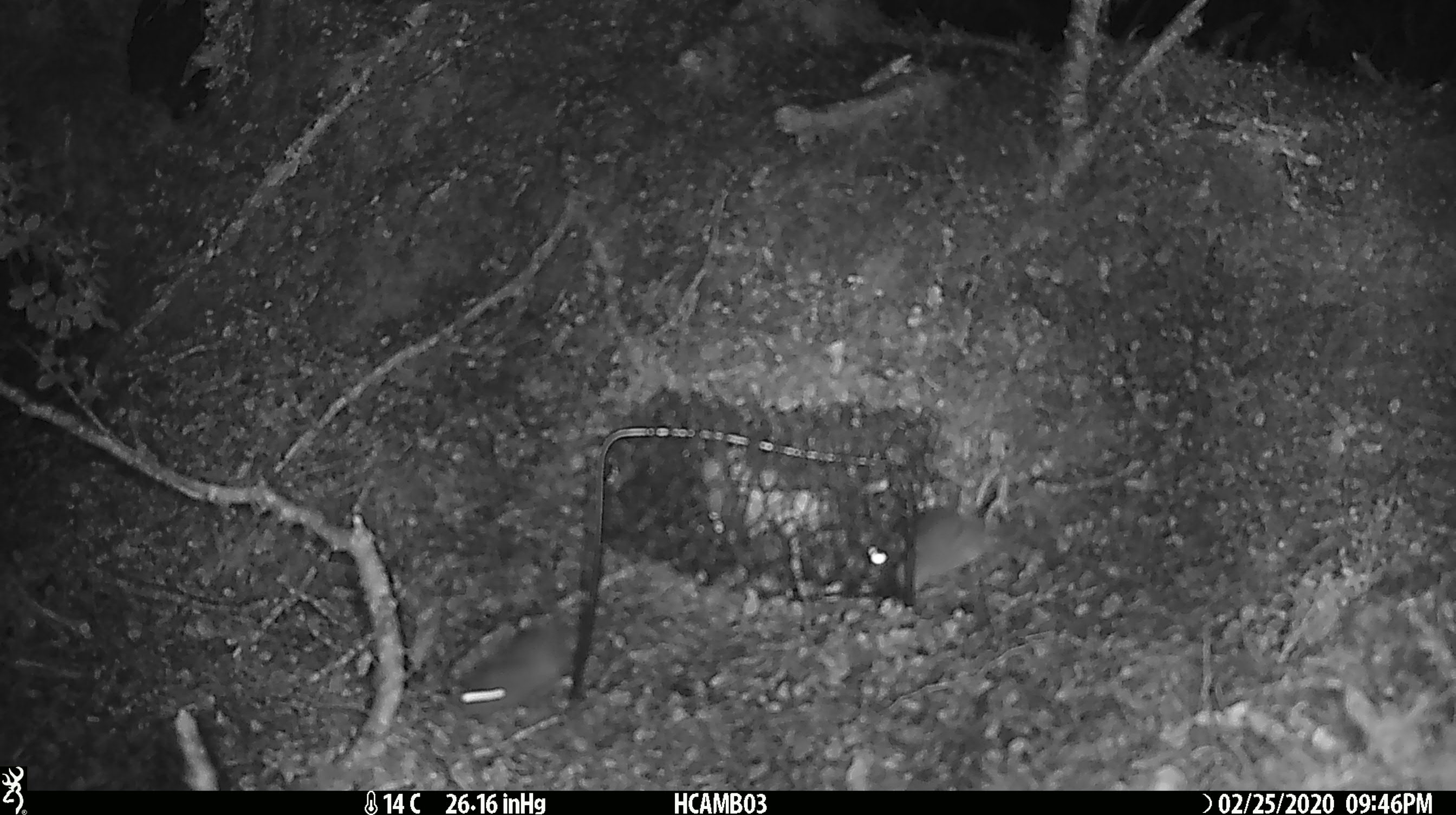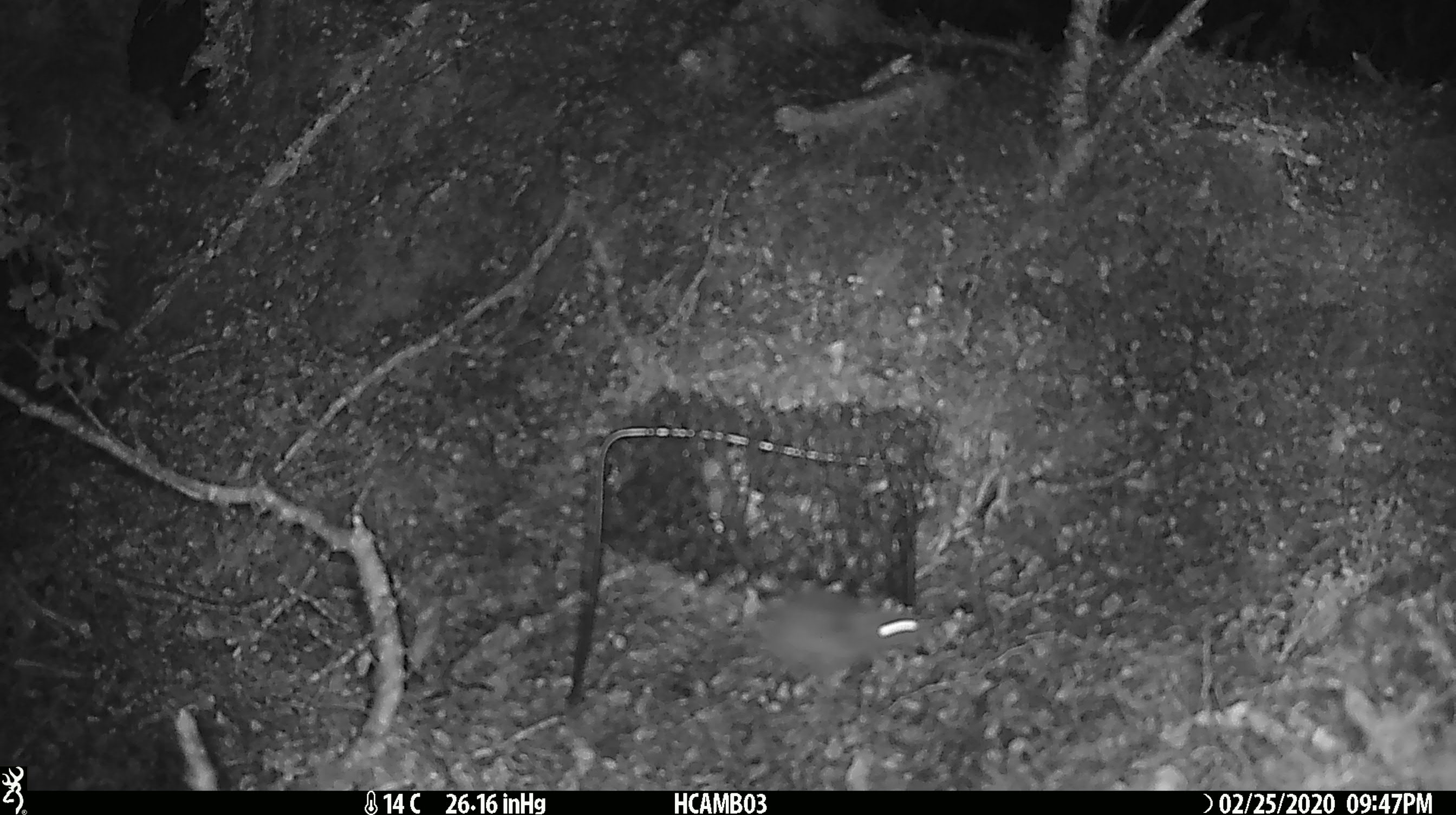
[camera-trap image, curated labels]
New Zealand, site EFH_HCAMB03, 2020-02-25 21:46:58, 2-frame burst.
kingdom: Animalia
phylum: Chordata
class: Mammalia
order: Rodentia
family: Muridae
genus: Mus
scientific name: Mus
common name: mouse